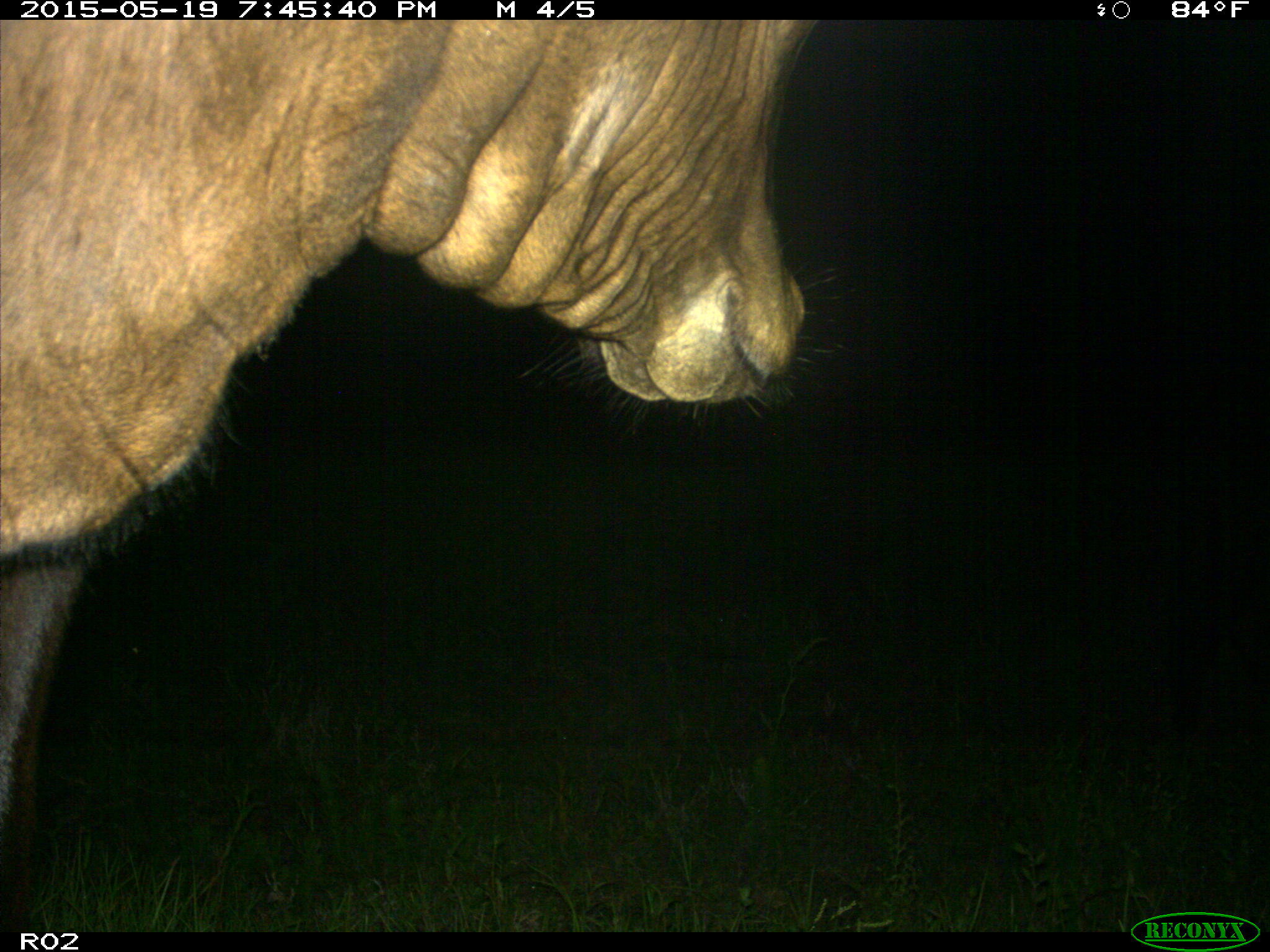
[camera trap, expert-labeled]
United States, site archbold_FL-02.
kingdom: Animalia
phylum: Chordata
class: Mammalia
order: Artiodactyla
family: Bovidae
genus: Bos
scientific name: Bos taurus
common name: domestic cow